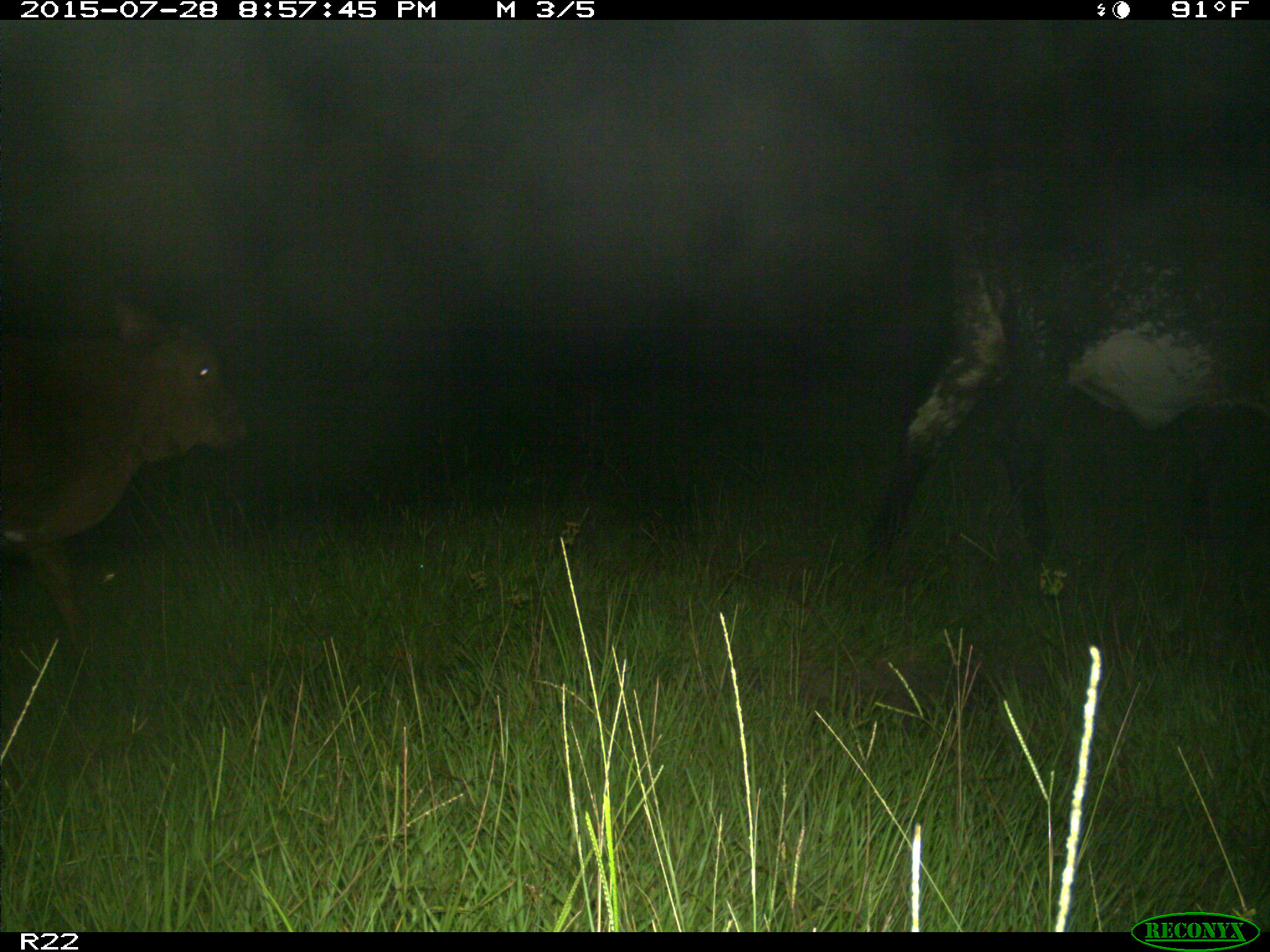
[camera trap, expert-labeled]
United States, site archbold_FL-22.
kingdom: Animalia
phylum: Chordata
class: Mammalia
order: Artiodactyla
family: Bovidae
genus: Bos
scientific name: Bos taurus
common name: domestic cow